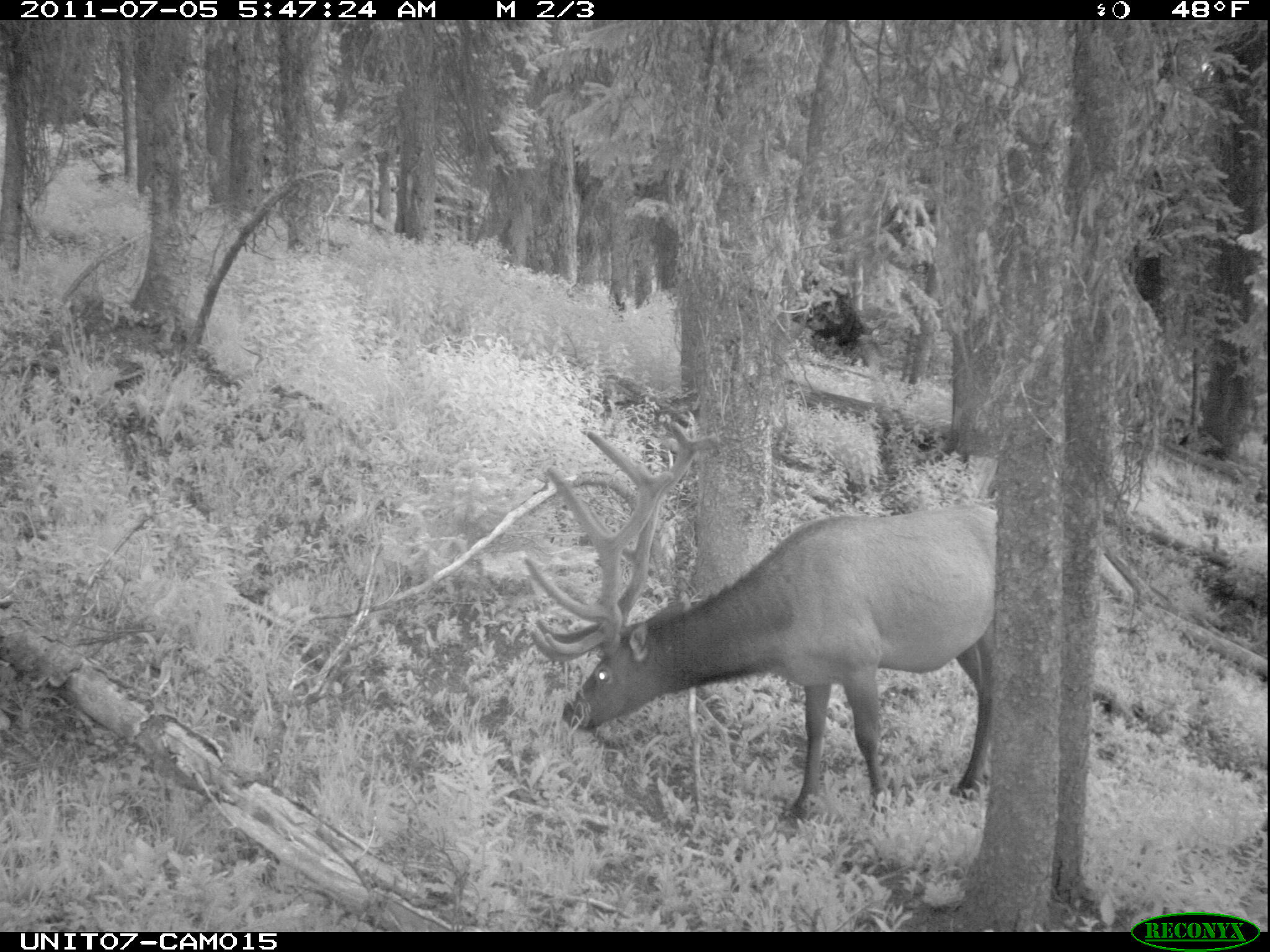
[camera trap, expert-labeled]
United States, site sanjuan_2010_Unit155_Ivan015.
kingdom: Animalia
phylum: Chordata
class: Mammalia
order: Artiodactyla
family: Cervidae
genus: Cervus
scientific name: Cervus elaphus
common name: red deer